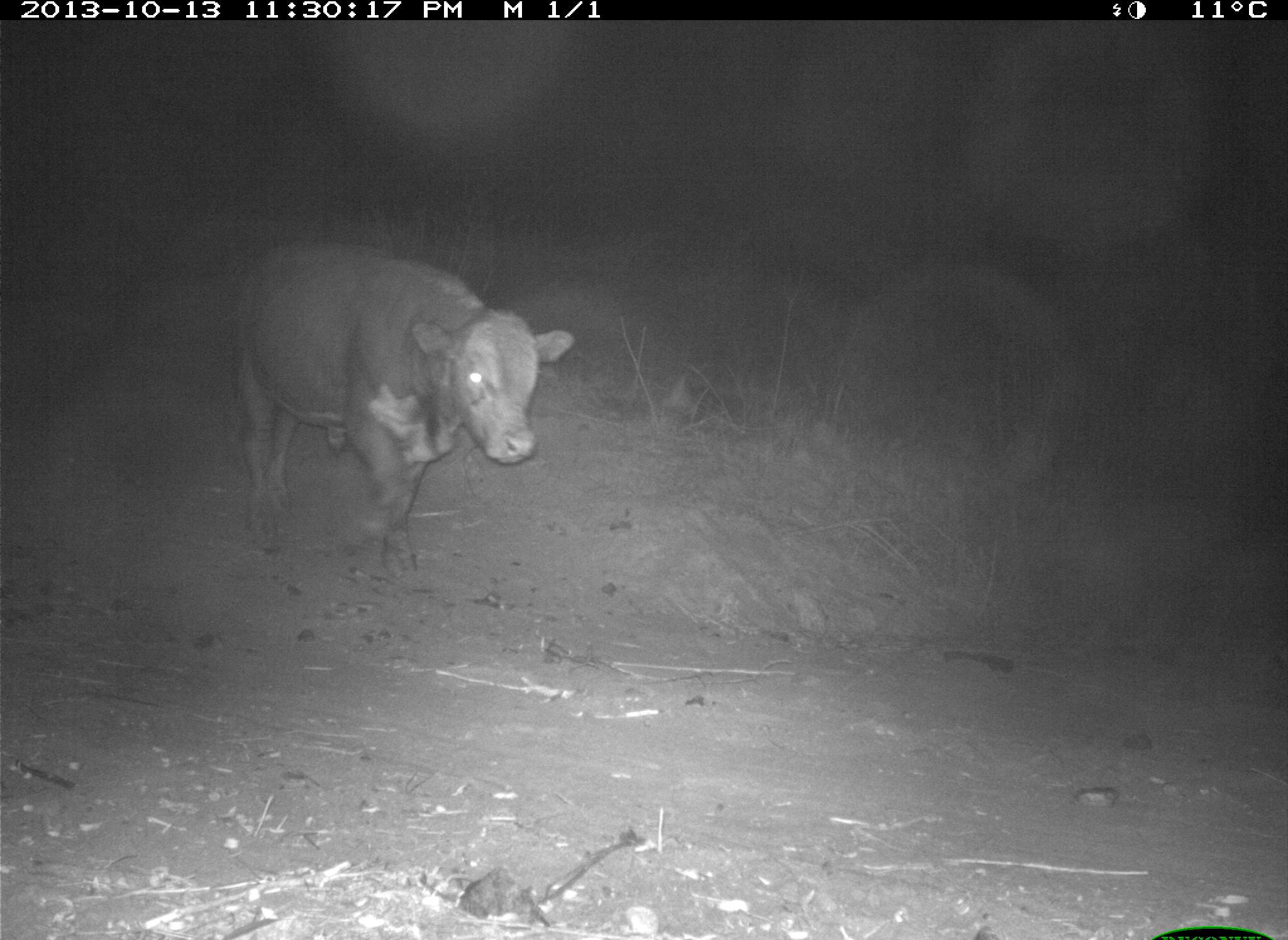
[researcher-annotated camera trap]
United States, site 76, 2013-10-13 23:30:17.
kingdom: Animalia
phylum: Chordata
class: Mammalia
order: Artiodactyla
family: Bovidae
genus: Bos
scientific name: Bos taurus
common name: cow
Cow (Bos taurus).